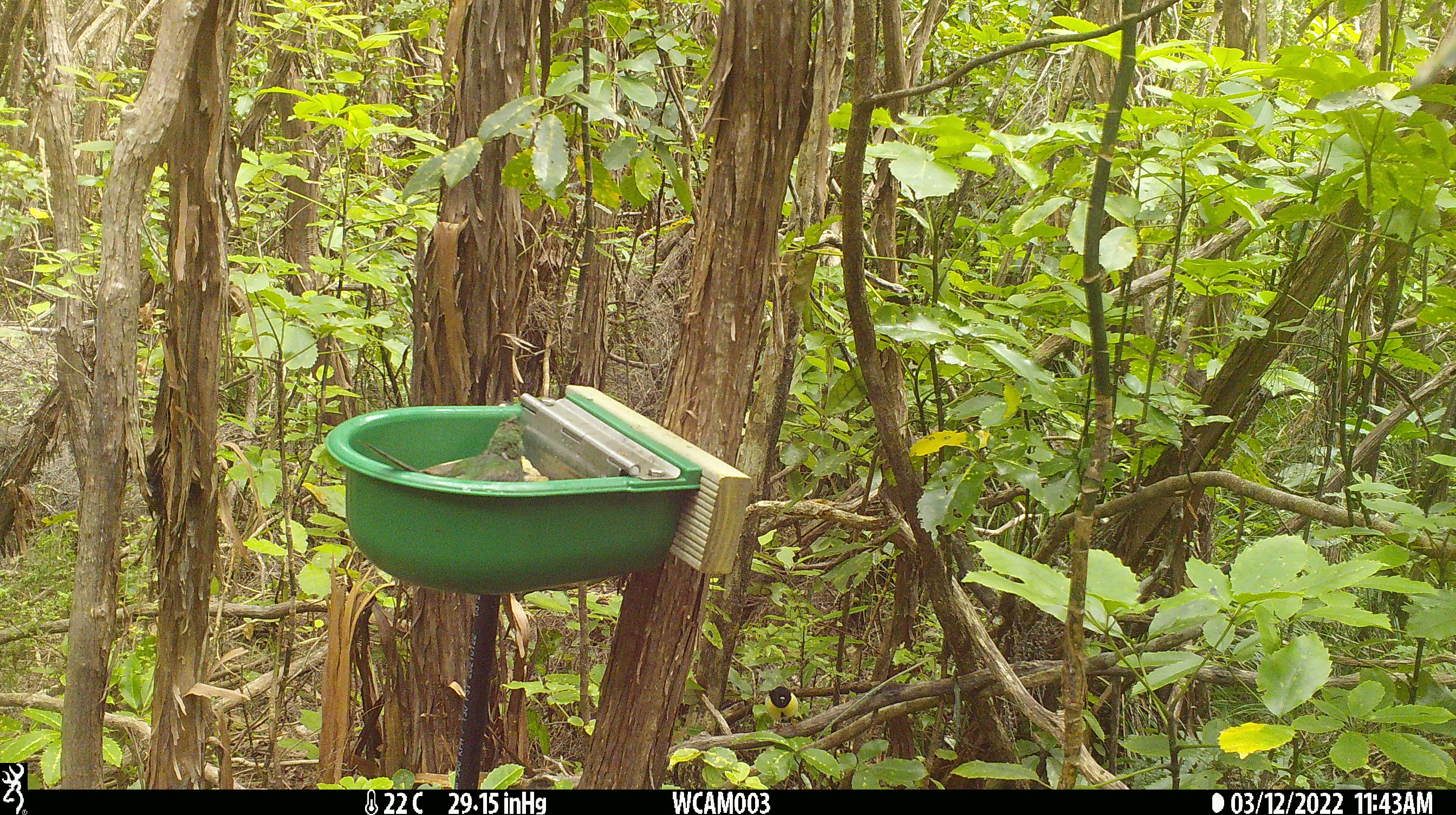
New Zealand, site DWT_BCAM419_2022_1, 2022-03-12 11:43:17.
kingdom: Animalia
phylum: Chordata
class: Aves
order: Psittaciformes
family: Psittaculidae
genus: Cyanoramphus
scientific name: Cyanoramphus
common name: parakeet